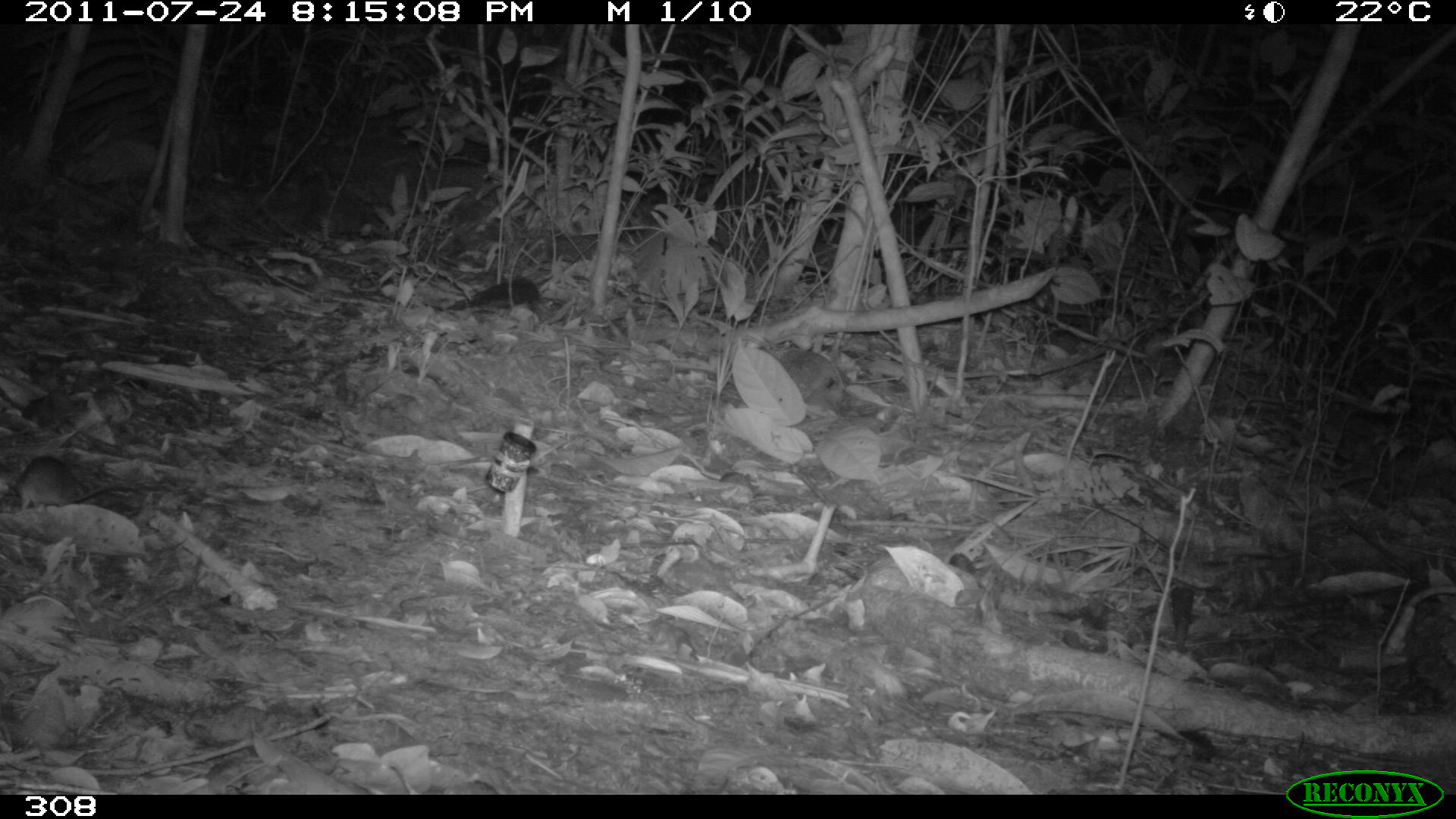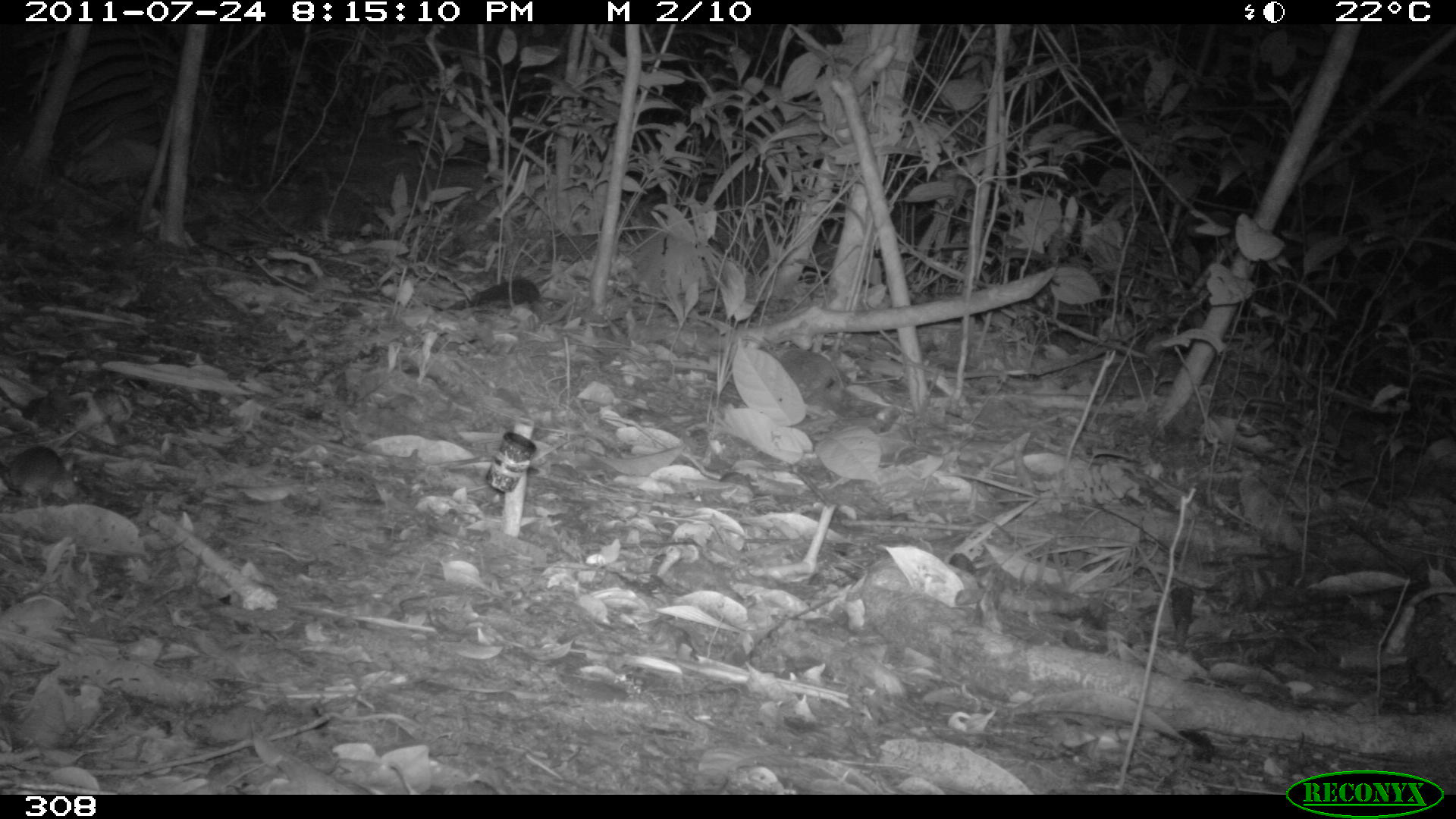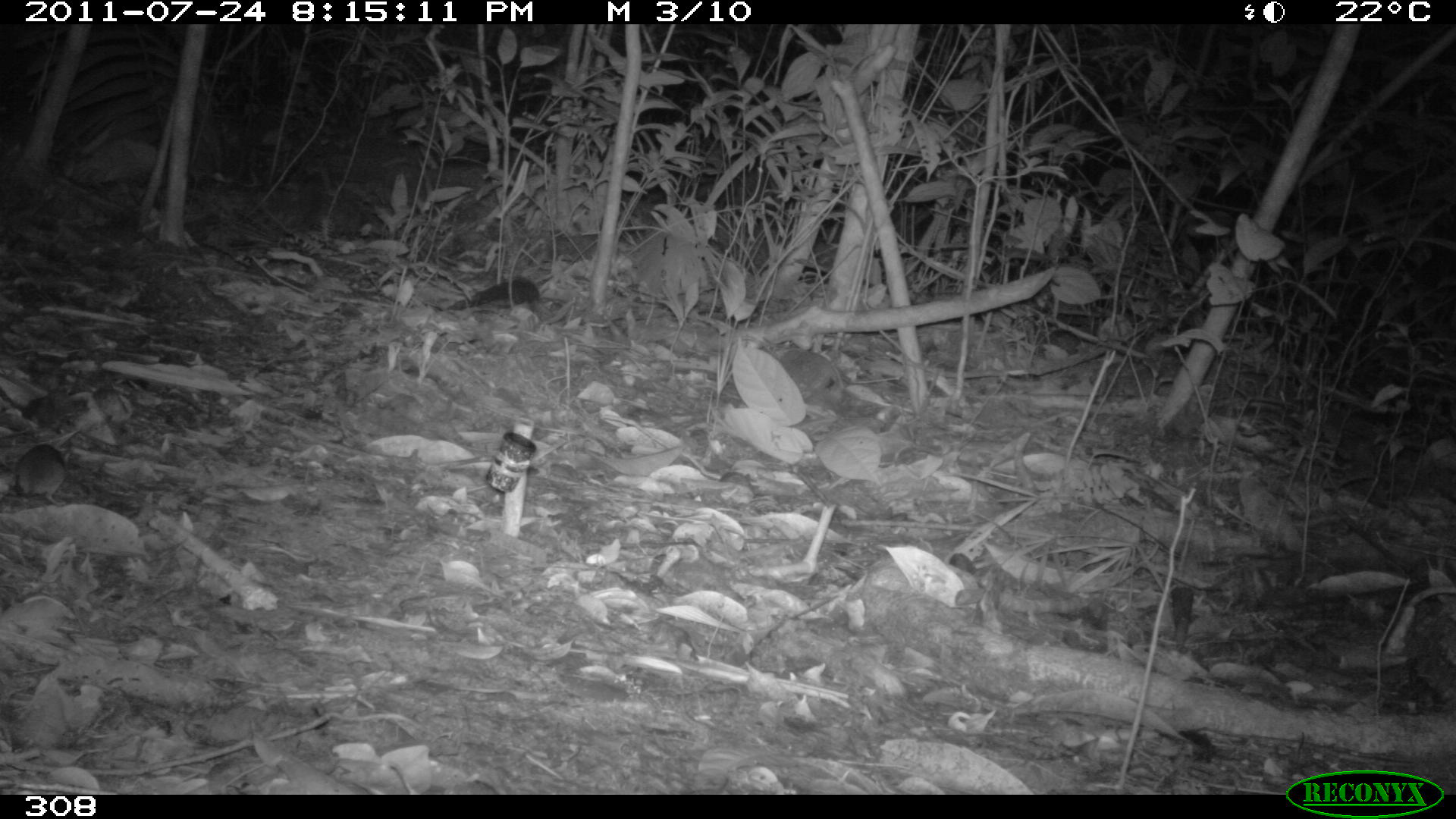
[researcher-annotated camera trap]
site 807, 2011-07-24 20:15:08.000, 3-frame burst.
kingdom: Animalia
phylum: Chordata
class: Mammalia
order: Rodentia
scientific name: Rodentia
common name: rodents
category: unknown rodent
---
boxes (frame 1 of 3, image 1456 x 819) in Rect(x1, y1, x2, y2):
unknown rodent: Rect(11, 450, 158, 510)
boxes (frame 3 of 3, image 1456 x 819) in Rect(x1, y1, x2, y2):
unknown rodent: Rect(8, 439, 66, 506)